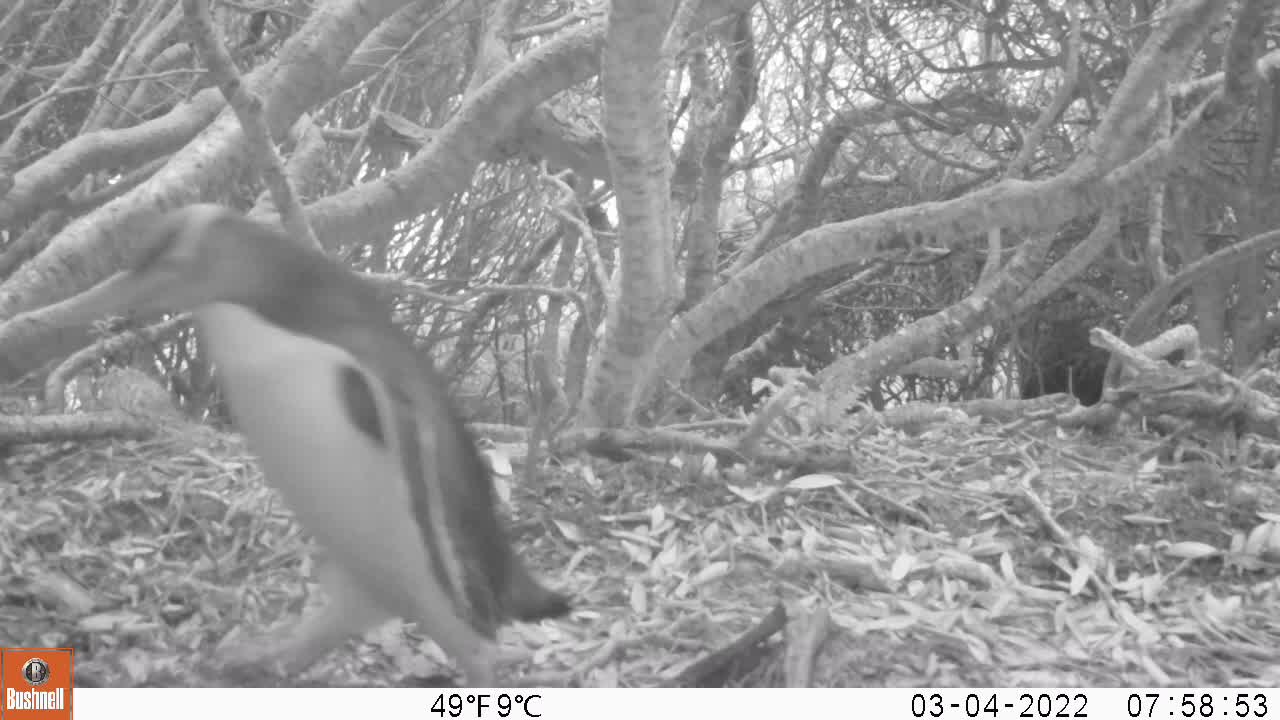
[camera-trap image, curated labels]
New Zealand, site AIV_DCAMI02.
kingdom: Animalia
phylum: Chordata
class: Aves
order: Sphenisciformes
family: Spheniscidae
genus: Megadyptes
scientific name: Megadyptes antipodes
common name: yellow-eyed penguin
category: yellow eyed penguin